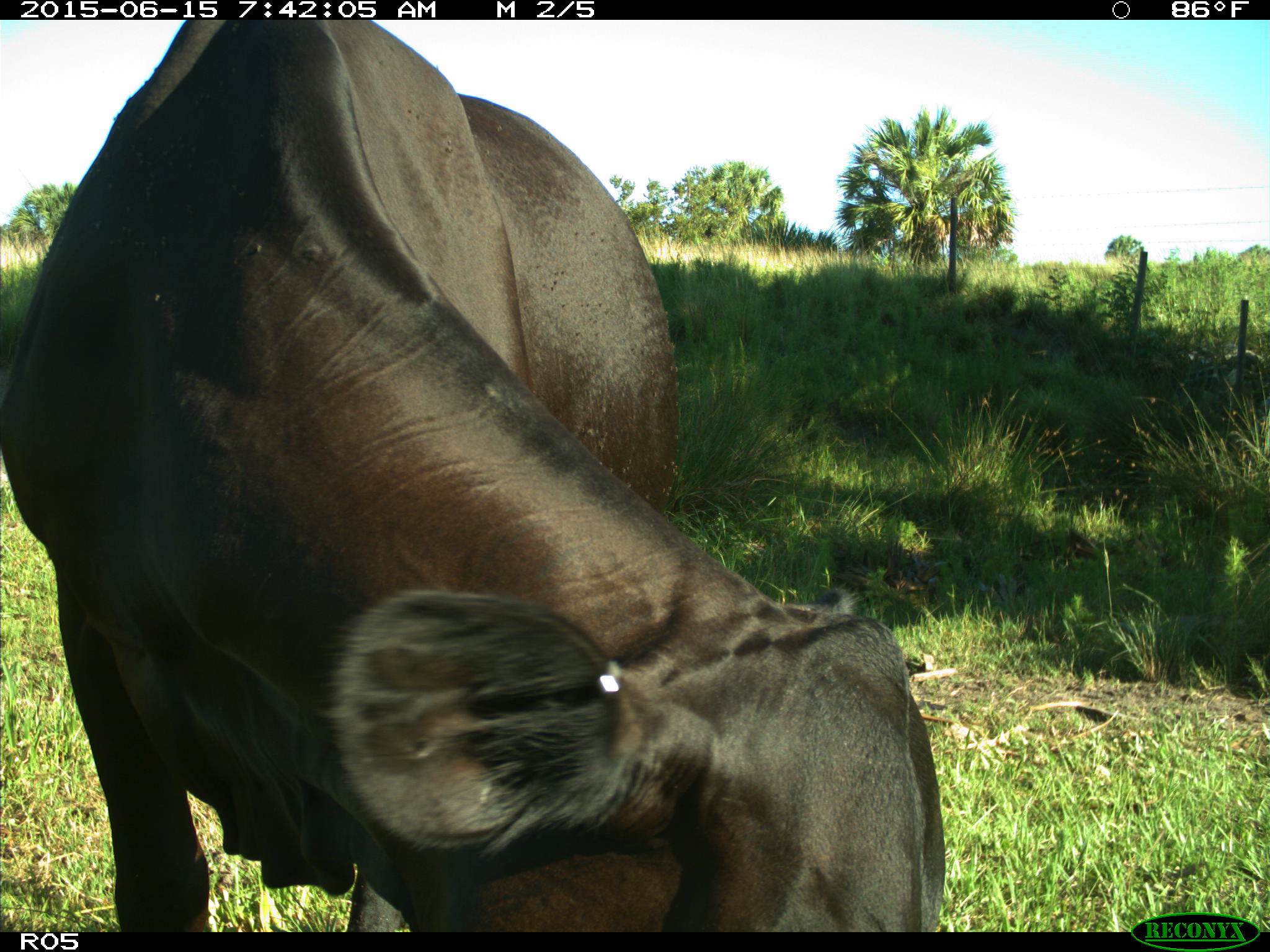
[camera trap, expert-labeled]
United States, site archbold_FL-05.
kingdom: Animalia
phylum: Chordata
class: Mammalia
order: Artiodactyla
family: Bovidae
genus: Bos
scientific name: Bos taurus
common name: domestic cow